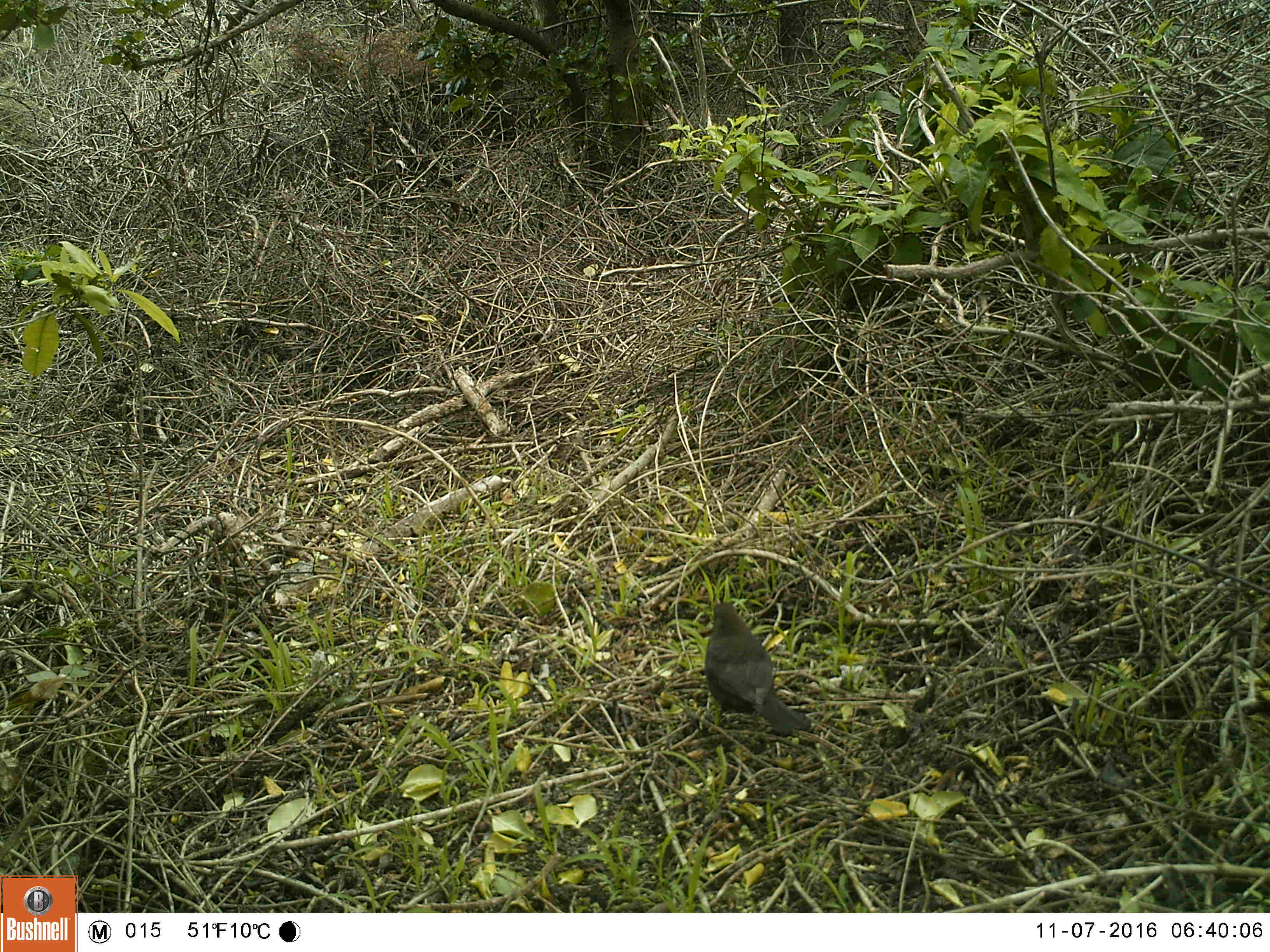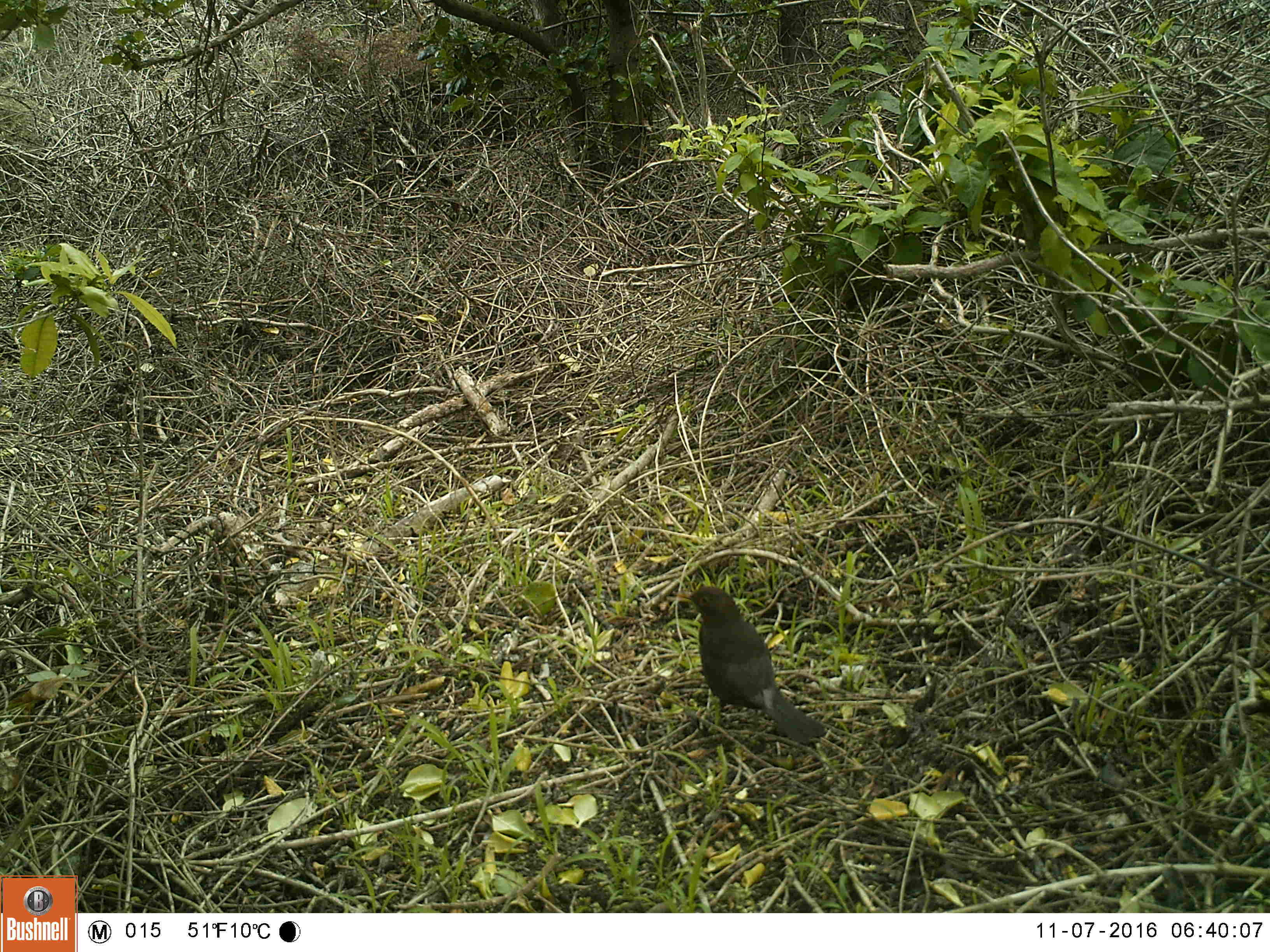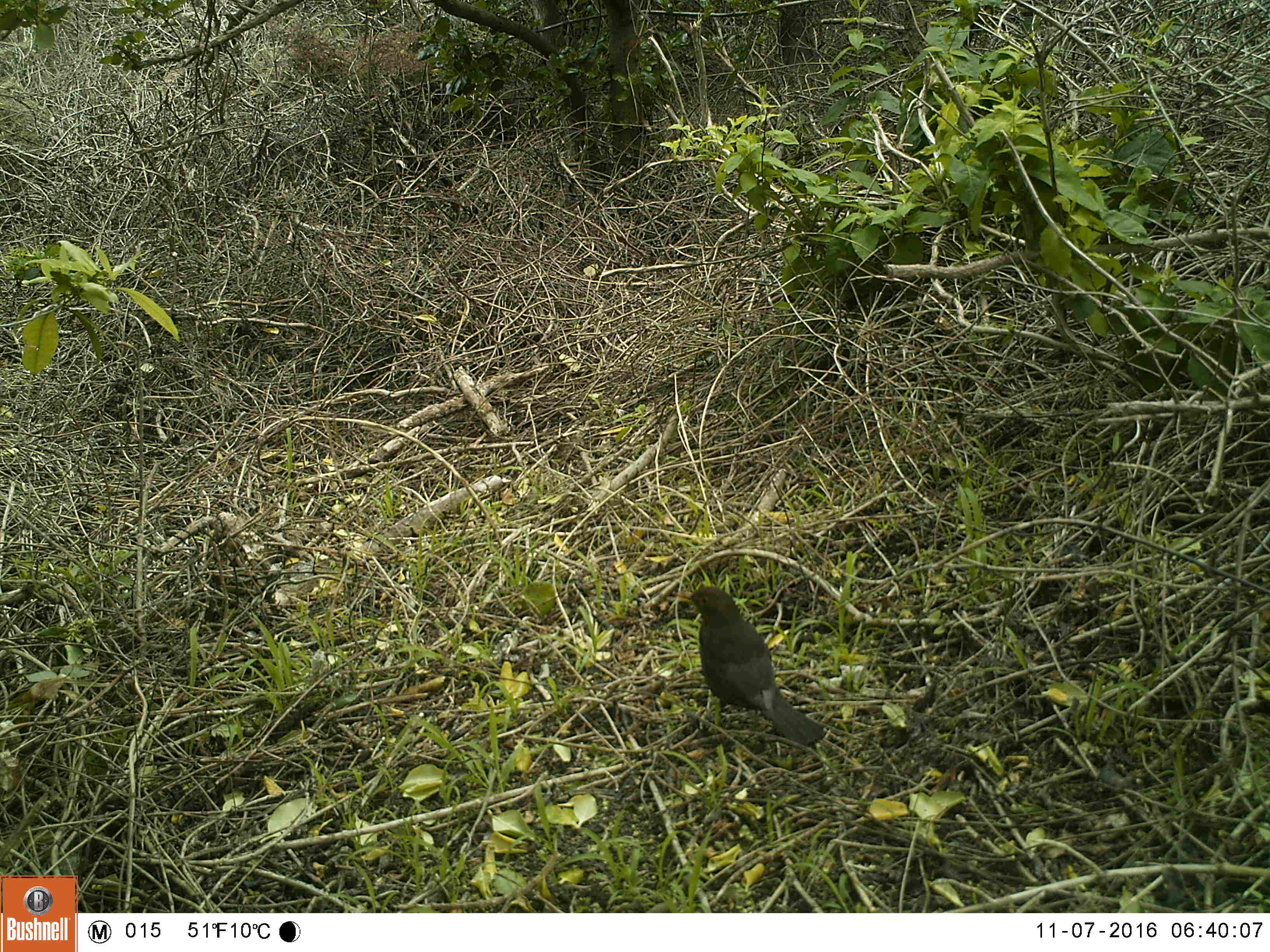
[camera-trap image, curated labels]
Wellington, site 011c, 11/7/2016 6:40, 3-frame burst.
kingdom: Animalia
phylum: Chordata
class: Aves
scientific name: Aves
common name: bird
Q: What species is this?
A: Bird (Aves).